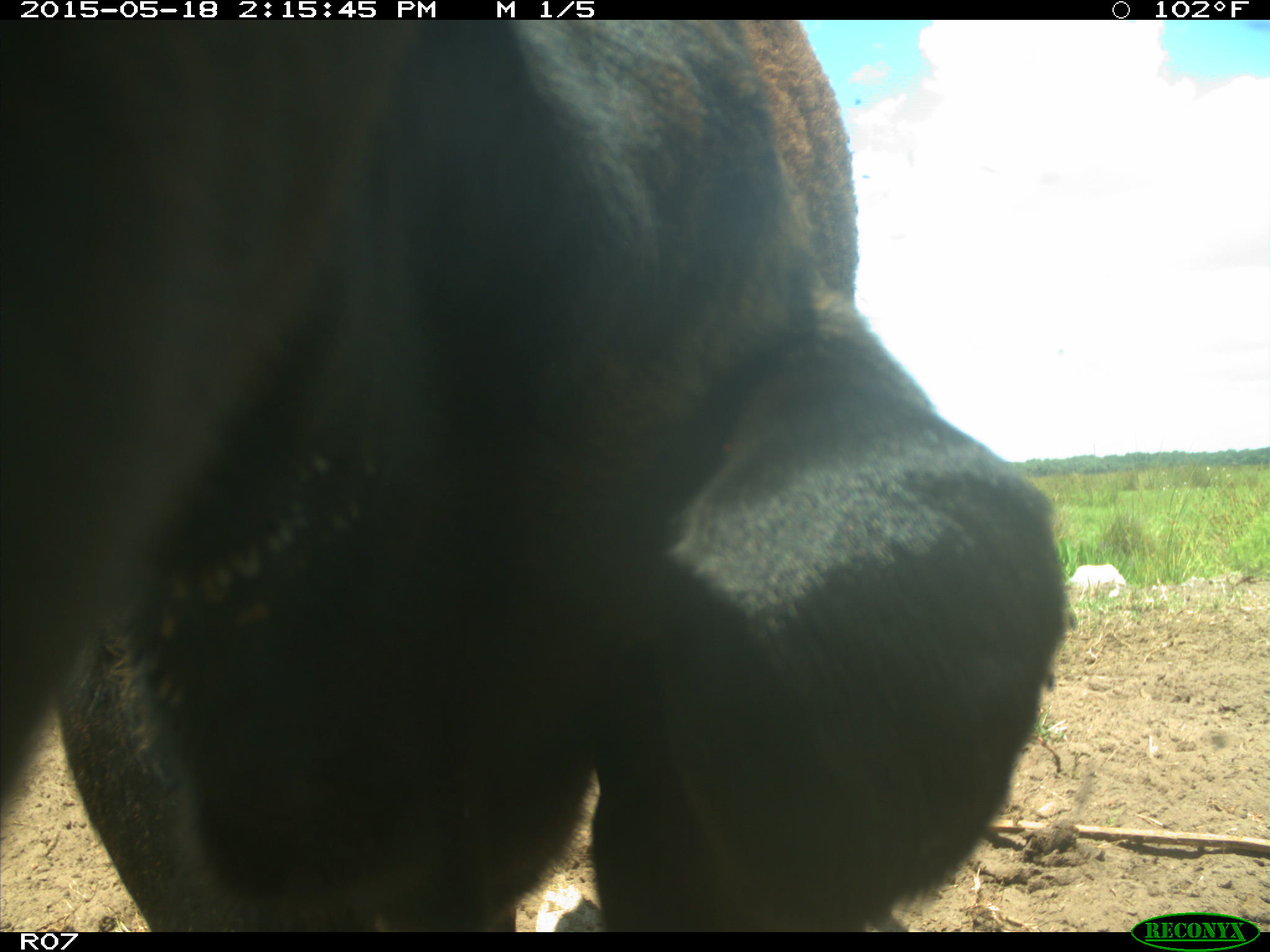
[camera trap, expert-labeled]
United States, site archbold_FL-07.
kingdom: Animalia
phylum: Chordata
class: Mammalia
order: Artiodactyla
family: Bovidae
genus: Bos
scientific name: Bos taurus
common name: domestic cow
Bos taurus (domestic cow).